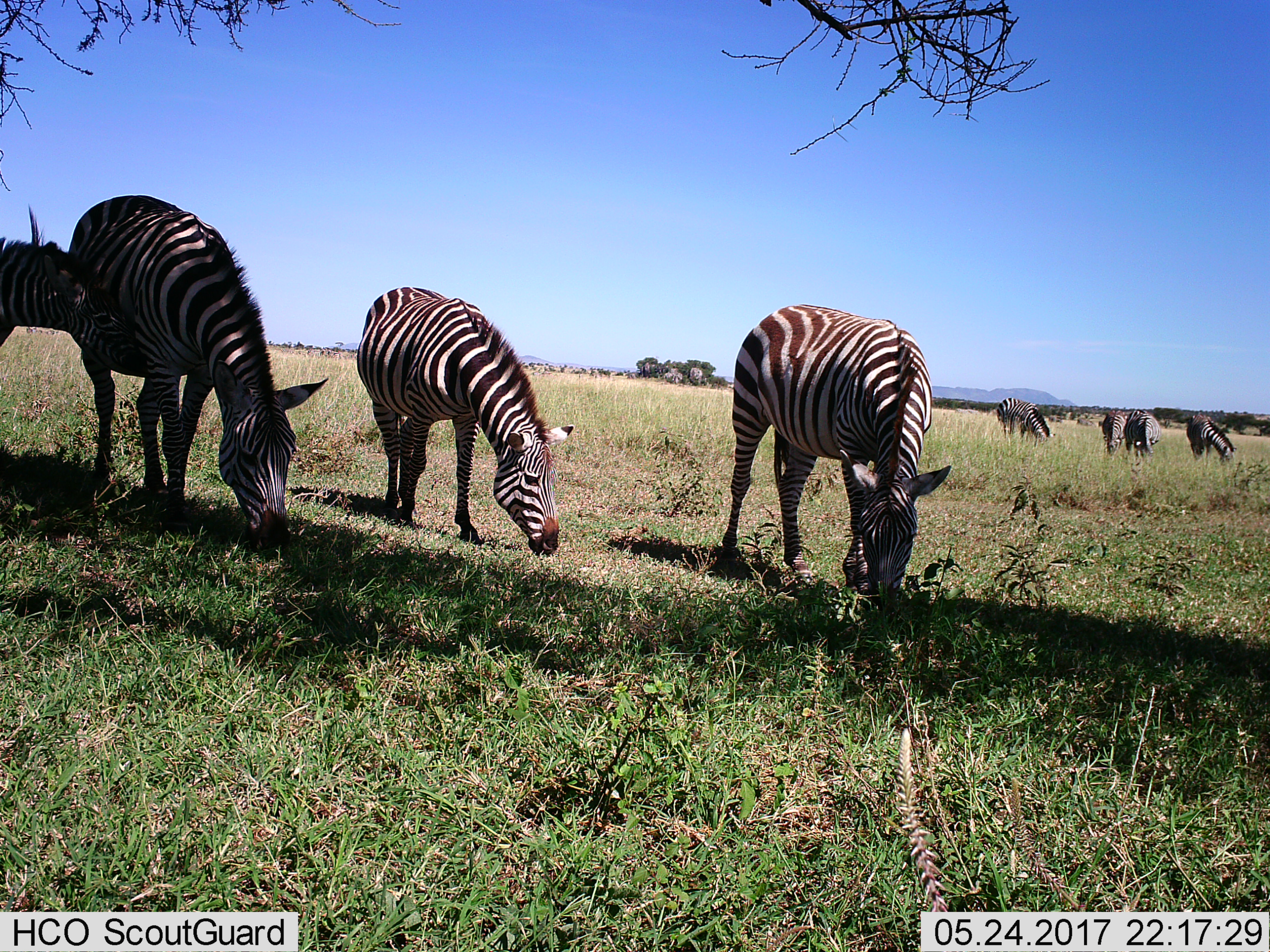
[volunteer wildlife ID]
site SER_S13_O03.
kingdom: Animalia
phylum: Chordata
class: Mammalia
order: Perissodactyla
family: Equidae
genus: Equus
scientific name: Equus quagga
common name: plains zebra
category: zebraplains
Zebraplains (plains zebra) (Equus quagga), count 7. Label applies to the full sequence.